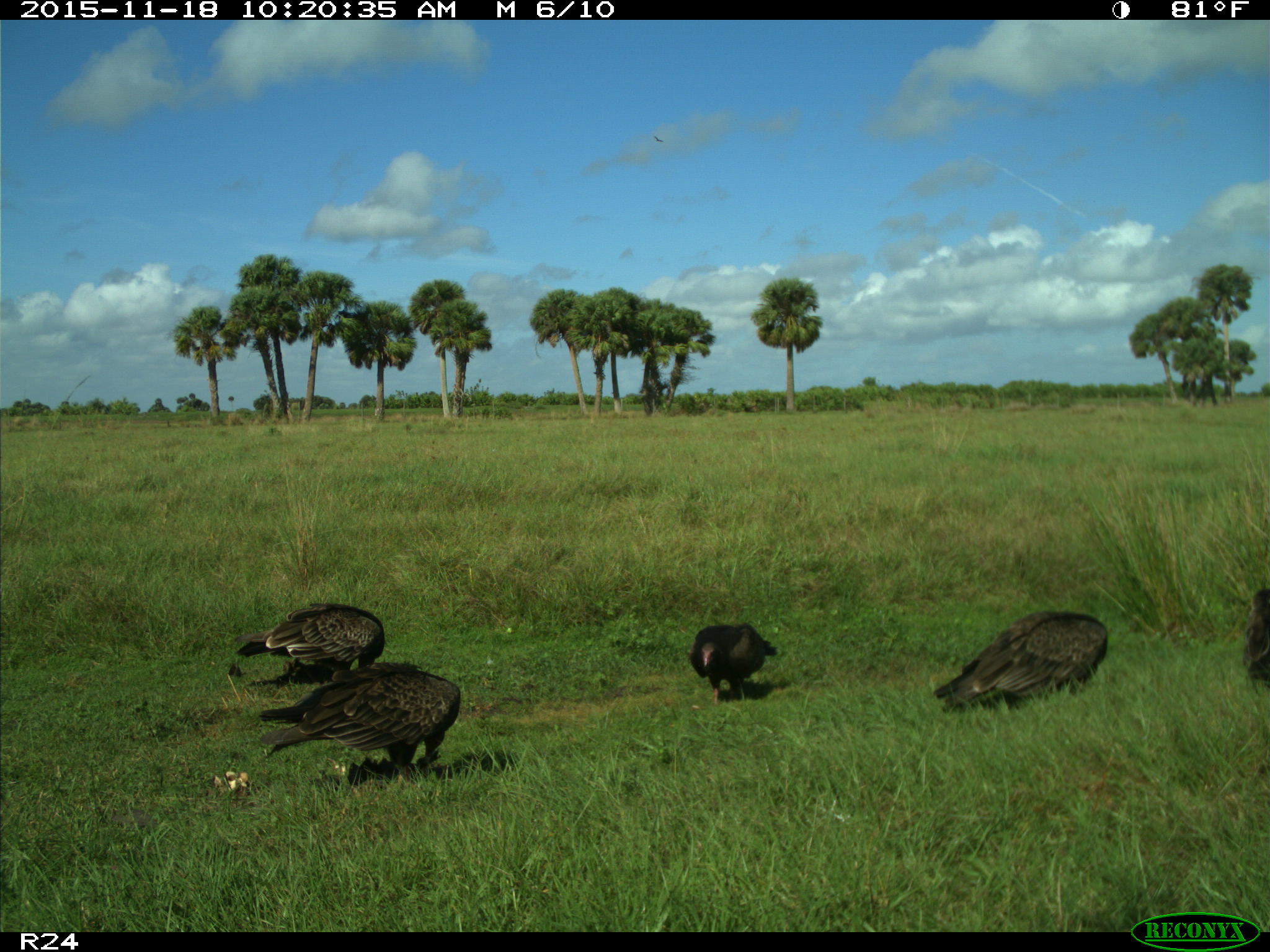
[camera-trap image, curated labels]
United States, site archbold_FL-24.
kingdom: Animalia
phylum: Chordata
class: Aves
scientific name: Aves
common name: birds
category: unidentified bird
Unidentified bird (birds) (Aves).